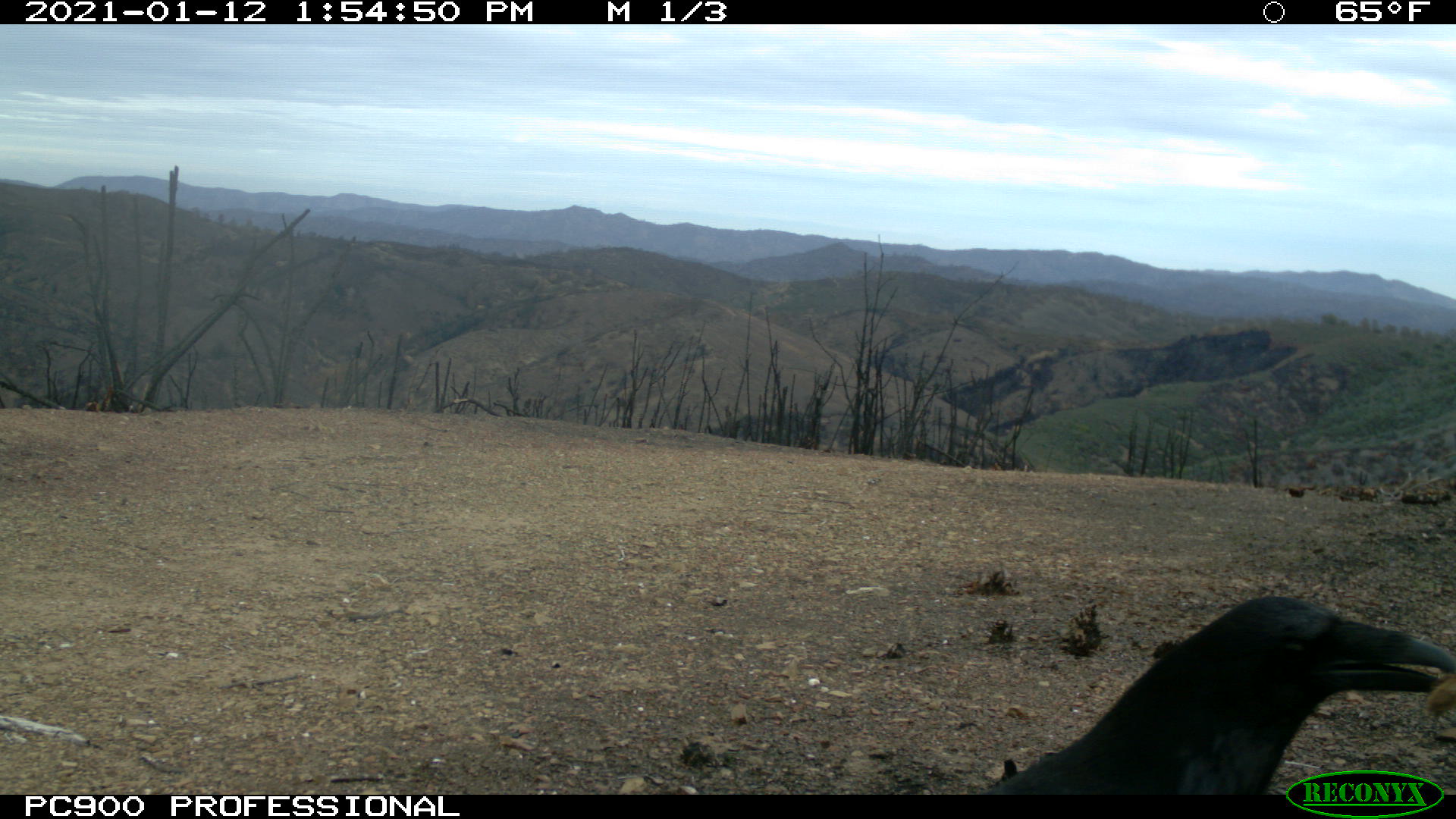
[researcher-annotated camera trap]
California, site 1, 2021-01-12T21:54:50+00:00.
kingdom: Animalia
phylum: Chordata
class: Aves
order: Passeriformes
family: Corvidae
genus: Corvus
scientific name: Corvus brachyrhynchos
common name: american crow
American crow (Corvus brachyrhynchos).